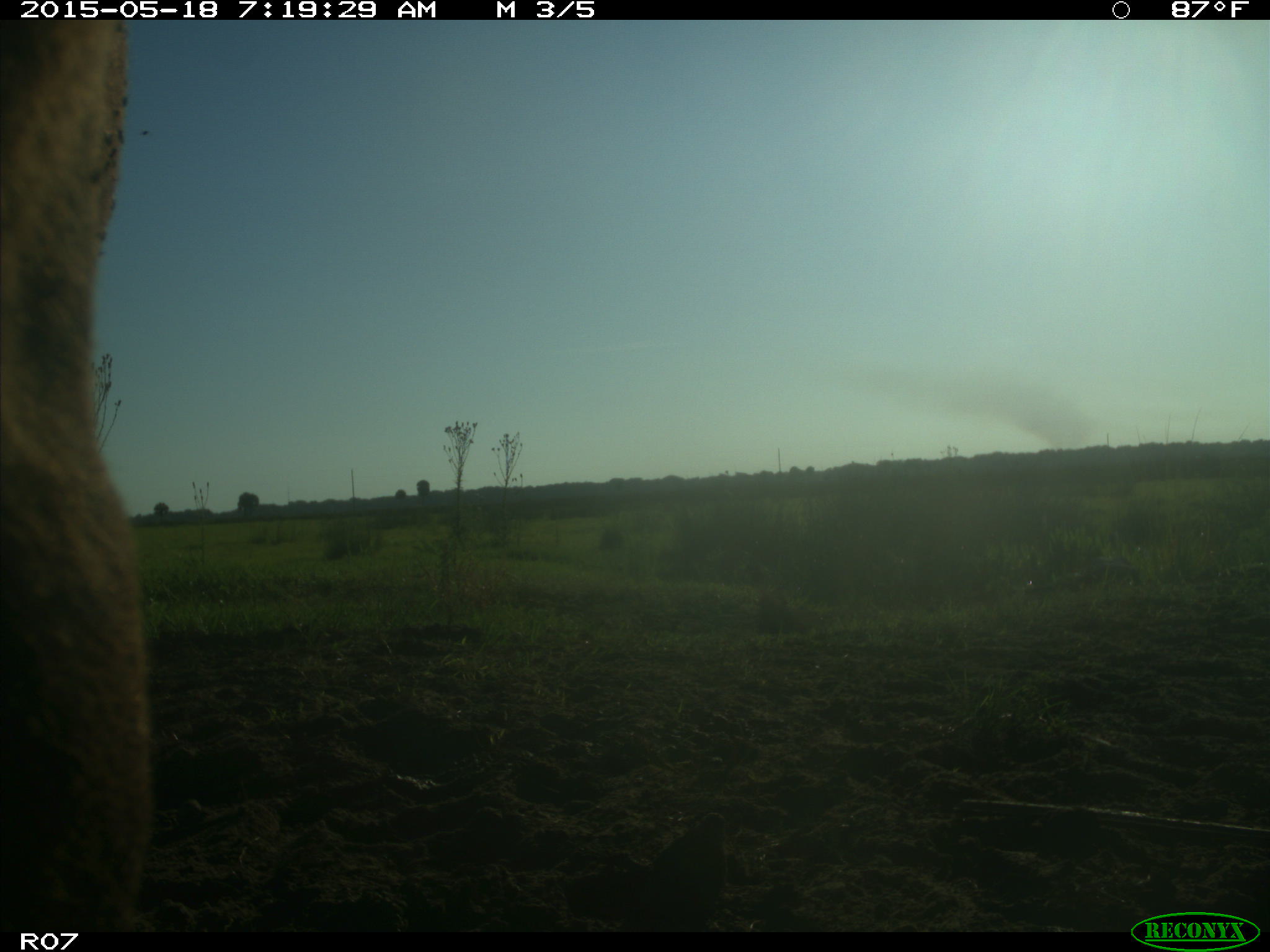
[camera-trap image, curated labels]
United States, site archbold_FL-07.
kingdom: Animalia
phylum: Chordata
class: Mammalia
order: Artiodactyla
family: Bovidae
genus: Bos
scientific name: Bos taurus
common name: domestic cow